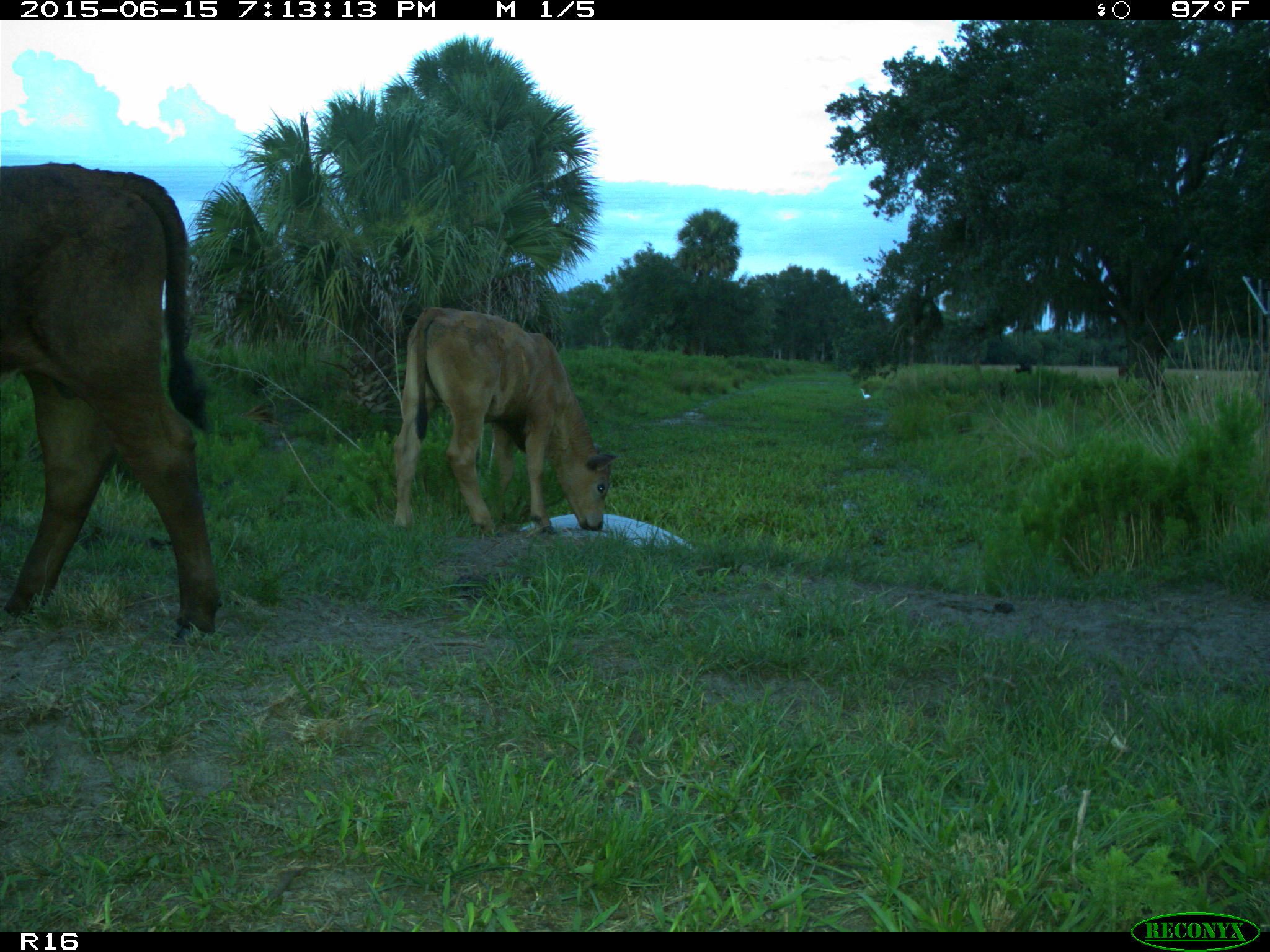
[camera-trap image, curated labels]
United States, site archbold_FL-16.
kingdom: Animalia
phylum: Chordata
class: Mammalia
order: Artiodactyla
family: Bovidae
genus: Bos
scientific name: Bos taurus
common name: domestic cow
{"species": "Bos taurus (domestic cow)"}